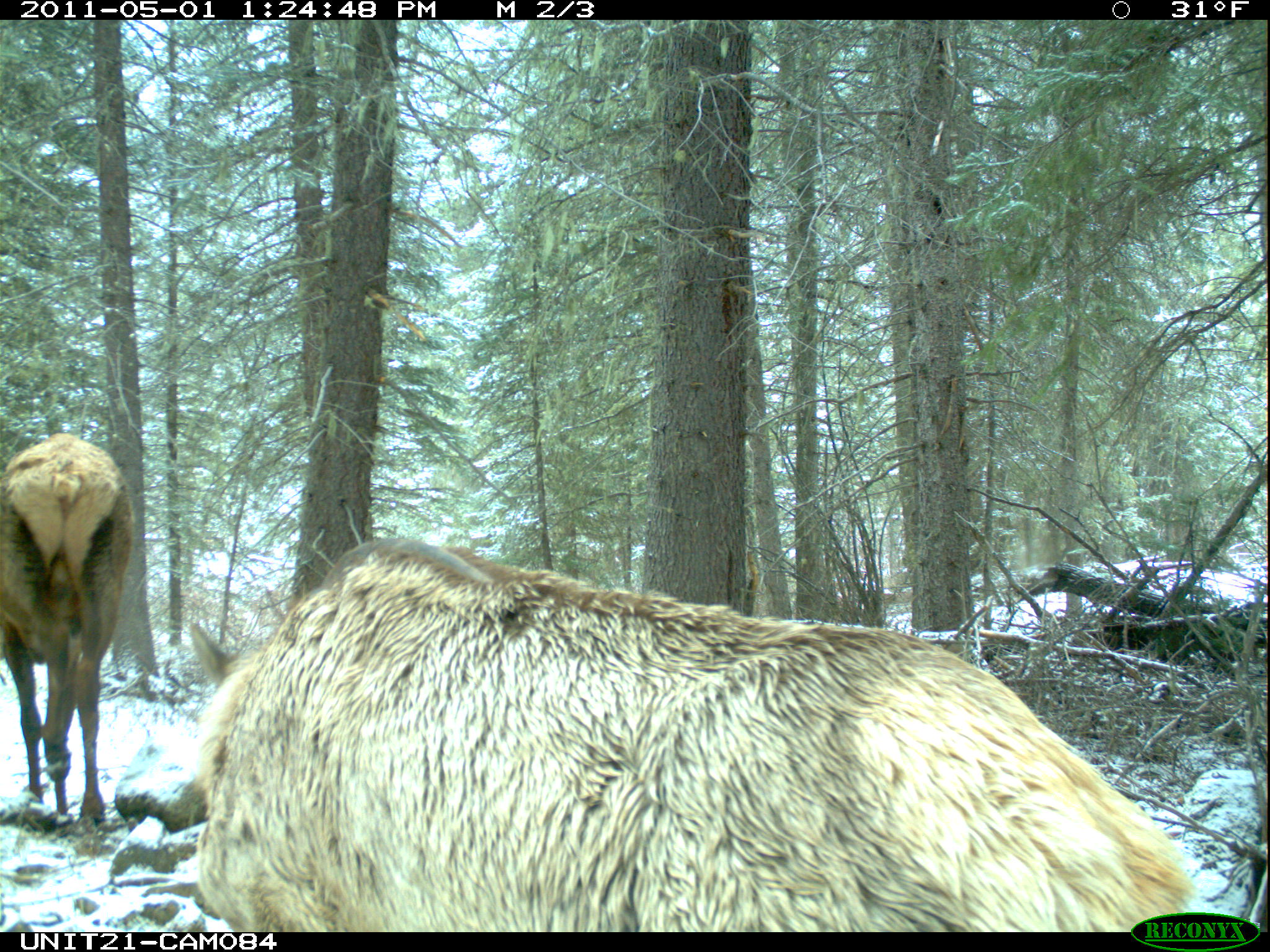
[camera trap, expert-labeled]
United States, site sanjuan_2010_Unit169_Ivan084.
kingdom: Animalia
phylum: Chordata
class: Mammalia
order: Artiodactyla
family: Cervidae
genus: Cervus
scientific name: Cervus elaphus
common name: red deer